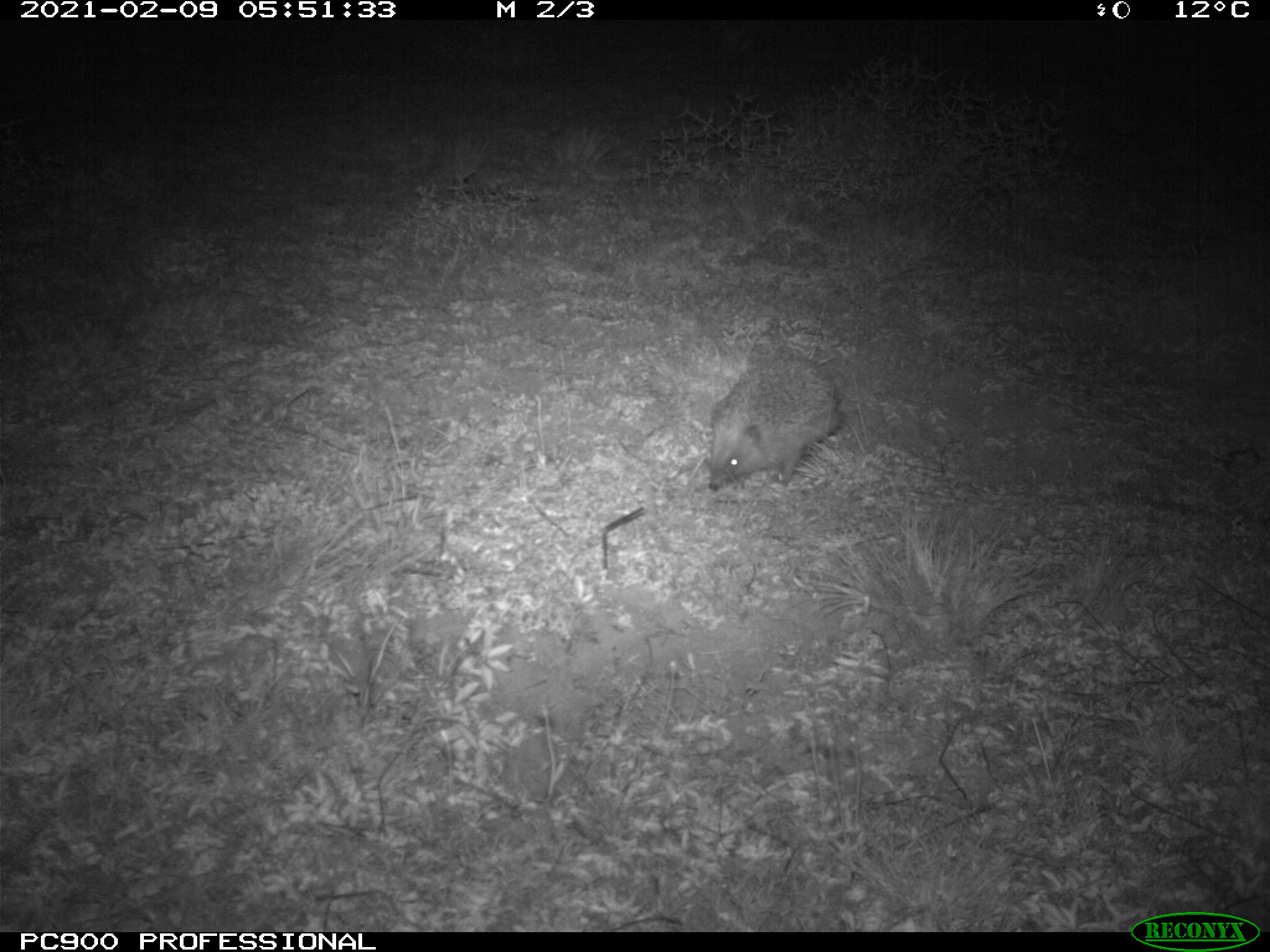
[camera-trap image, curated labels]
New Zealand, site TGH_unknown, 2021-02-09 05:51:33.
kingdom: Animalia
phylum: Chordata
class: Mammalia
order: Eulipotyphla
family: Erinaceidae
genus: Erinaceus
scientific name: Erinaceus europaeus europaeus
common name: european hedgehog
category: hedgehog